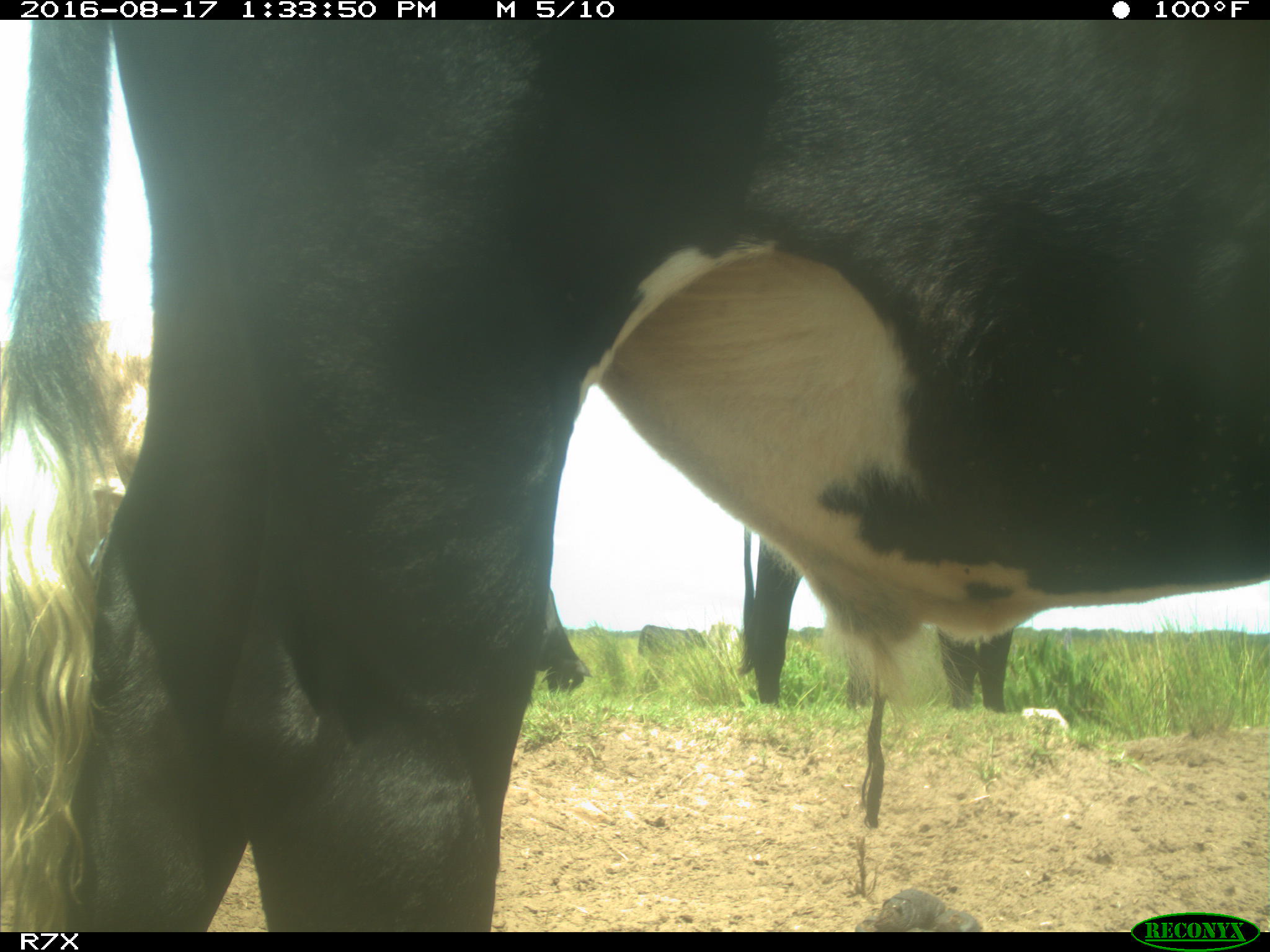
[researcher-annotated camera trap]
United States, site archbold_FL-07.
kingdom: Animalia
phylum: Chordata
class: Mammalia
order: Artiodactyla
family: Bovidae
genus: Bos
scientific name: Bos taurus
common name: domestic cow